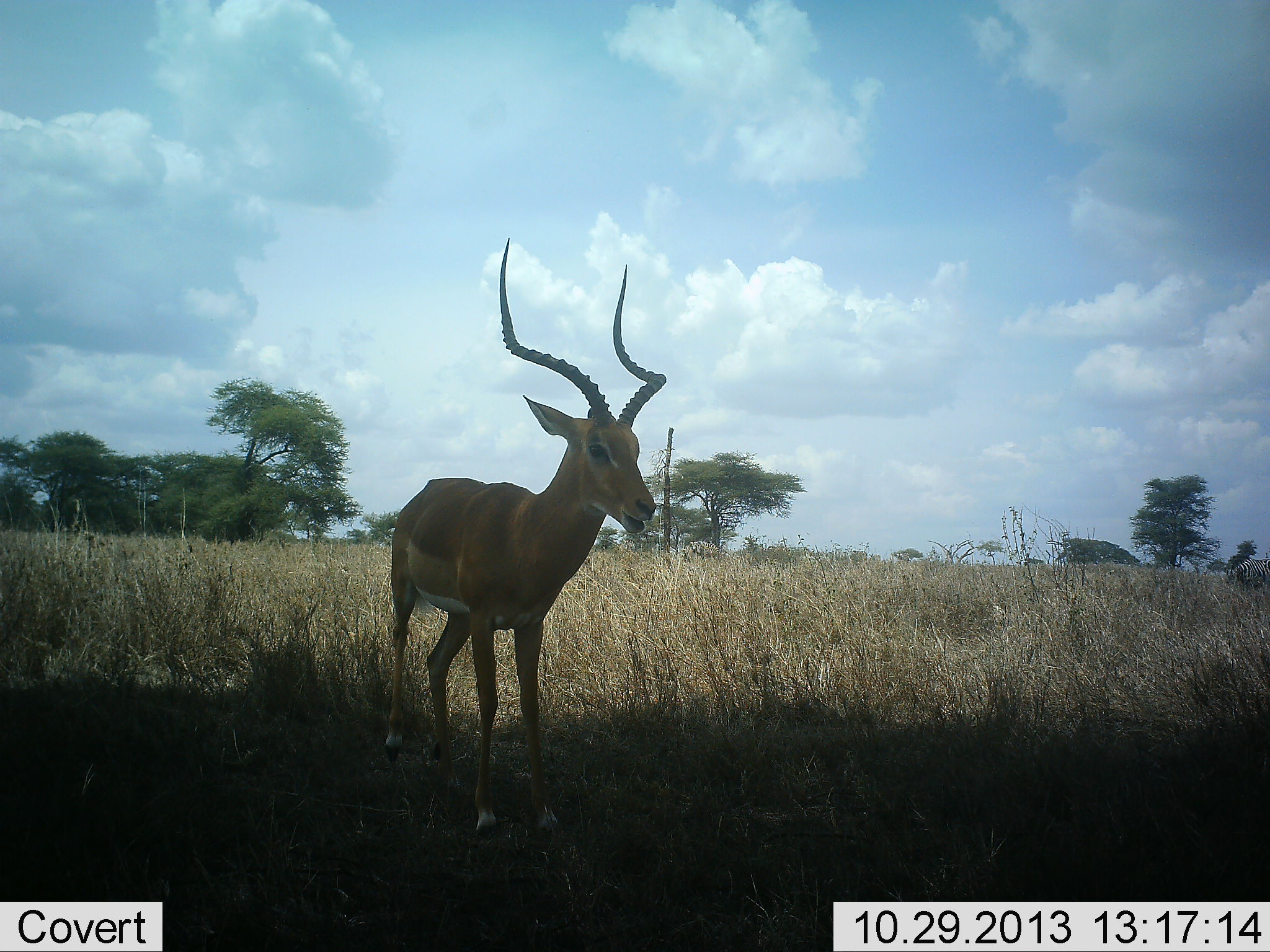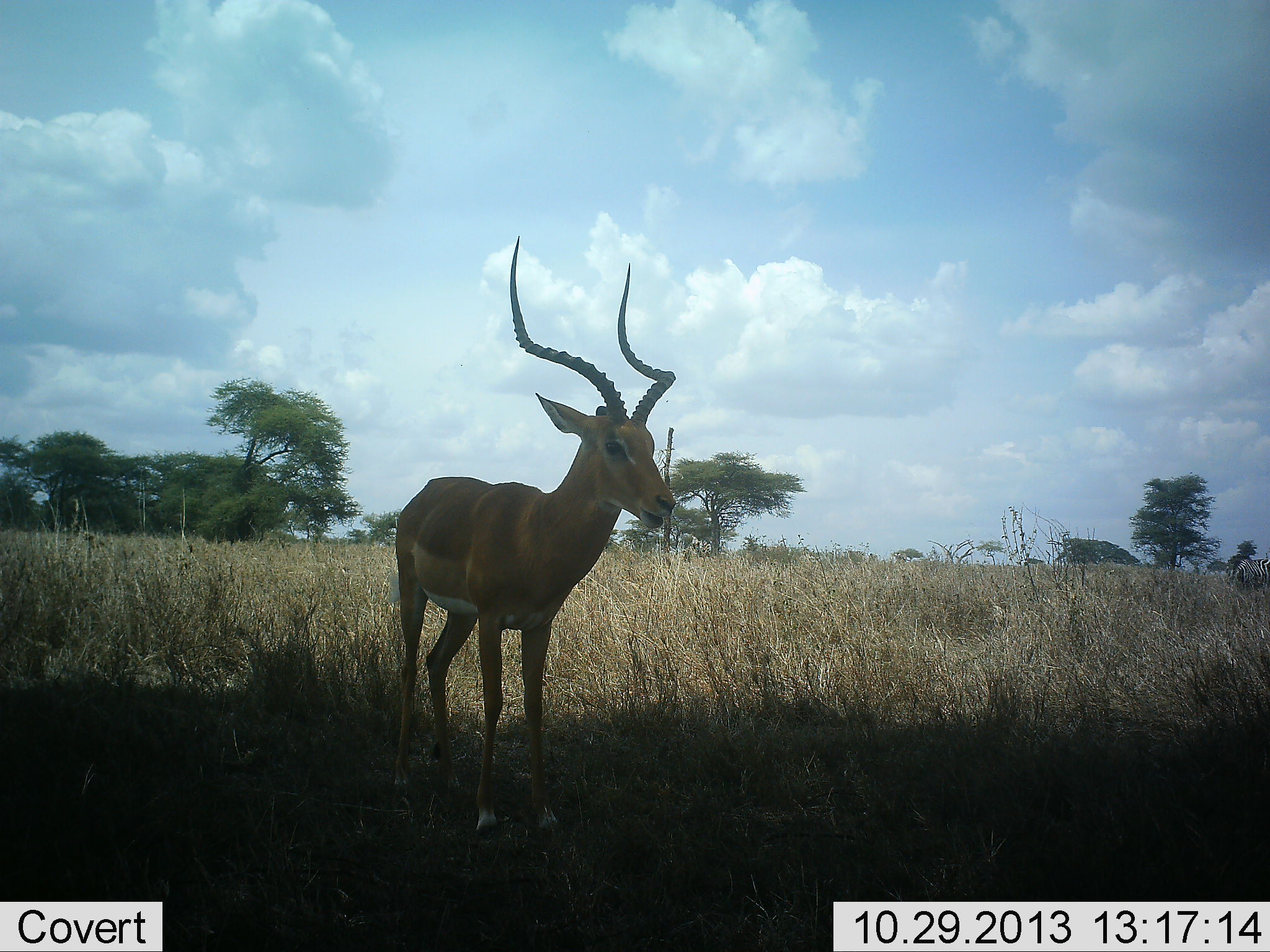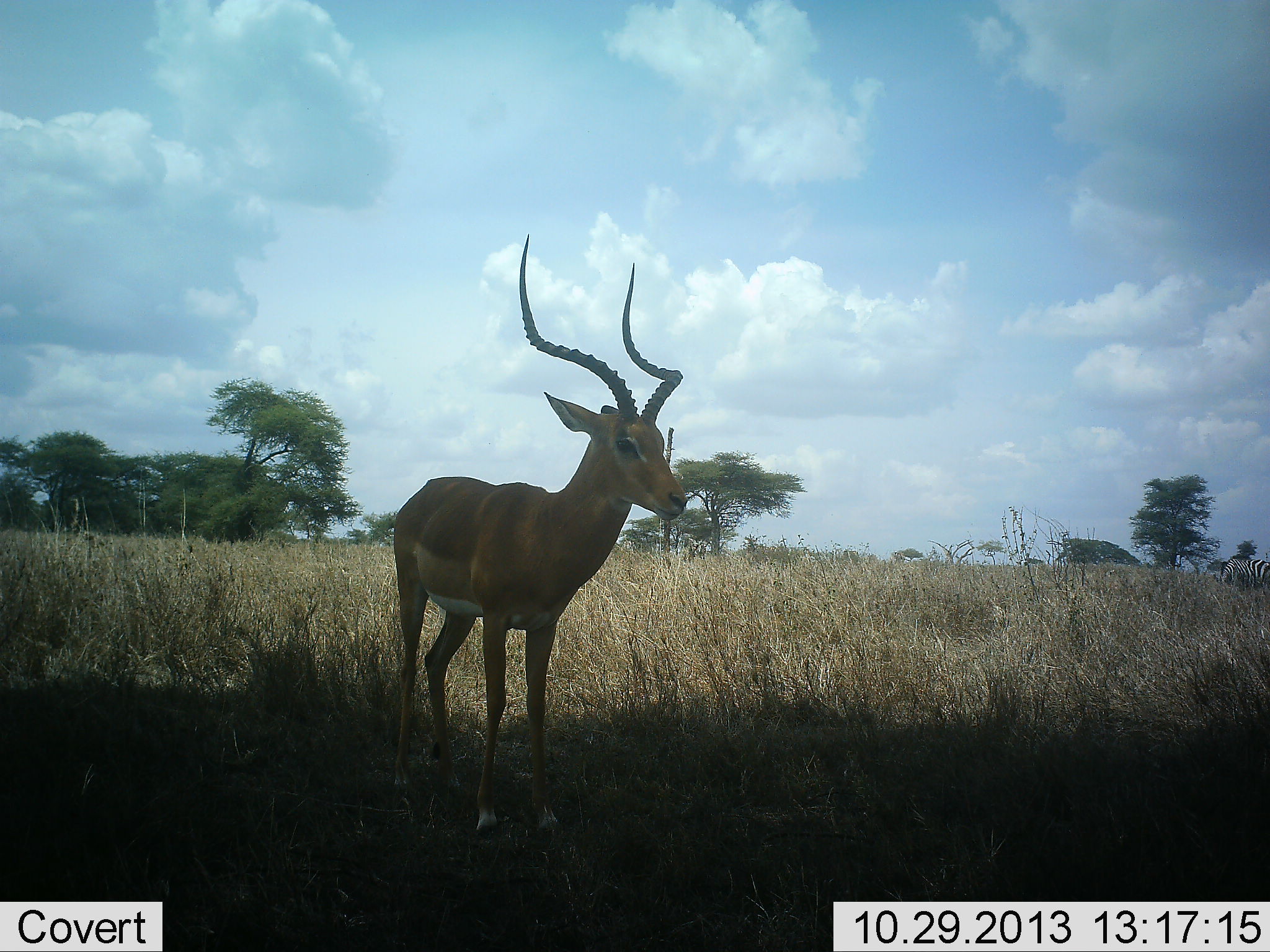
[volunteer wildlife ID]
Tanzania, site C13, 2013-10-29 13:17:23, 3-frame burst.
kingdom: Animalia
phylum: Chordata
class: Mammalia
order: Artiodactyla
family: Bovidae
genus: Aepyceros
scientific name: Aepyceros melampus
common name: impala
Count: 1.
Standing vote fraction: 100%.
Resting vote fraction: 4%.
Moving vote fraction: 0%.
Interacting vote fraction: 0%.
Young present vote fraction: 0%.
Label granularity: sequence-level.